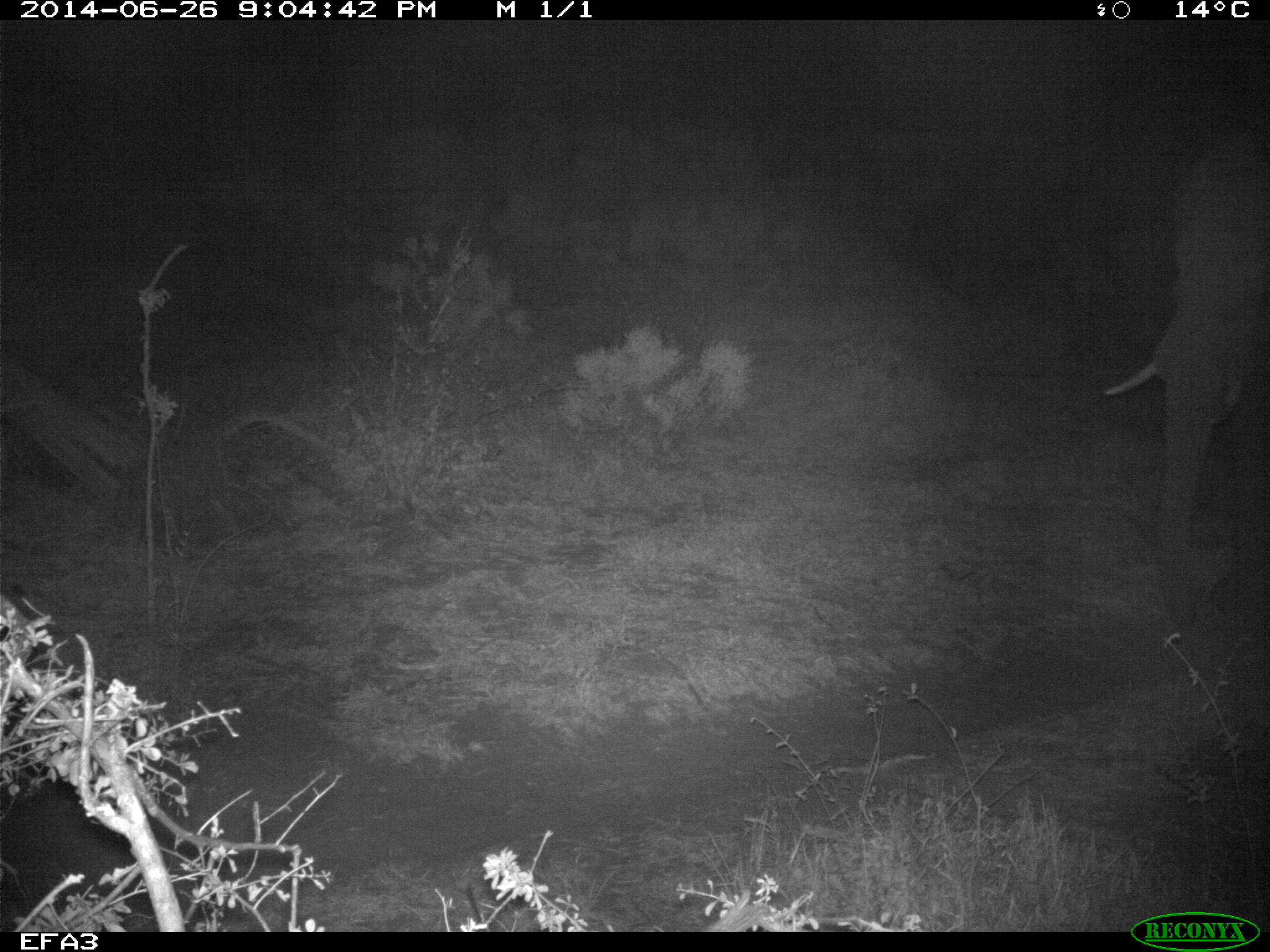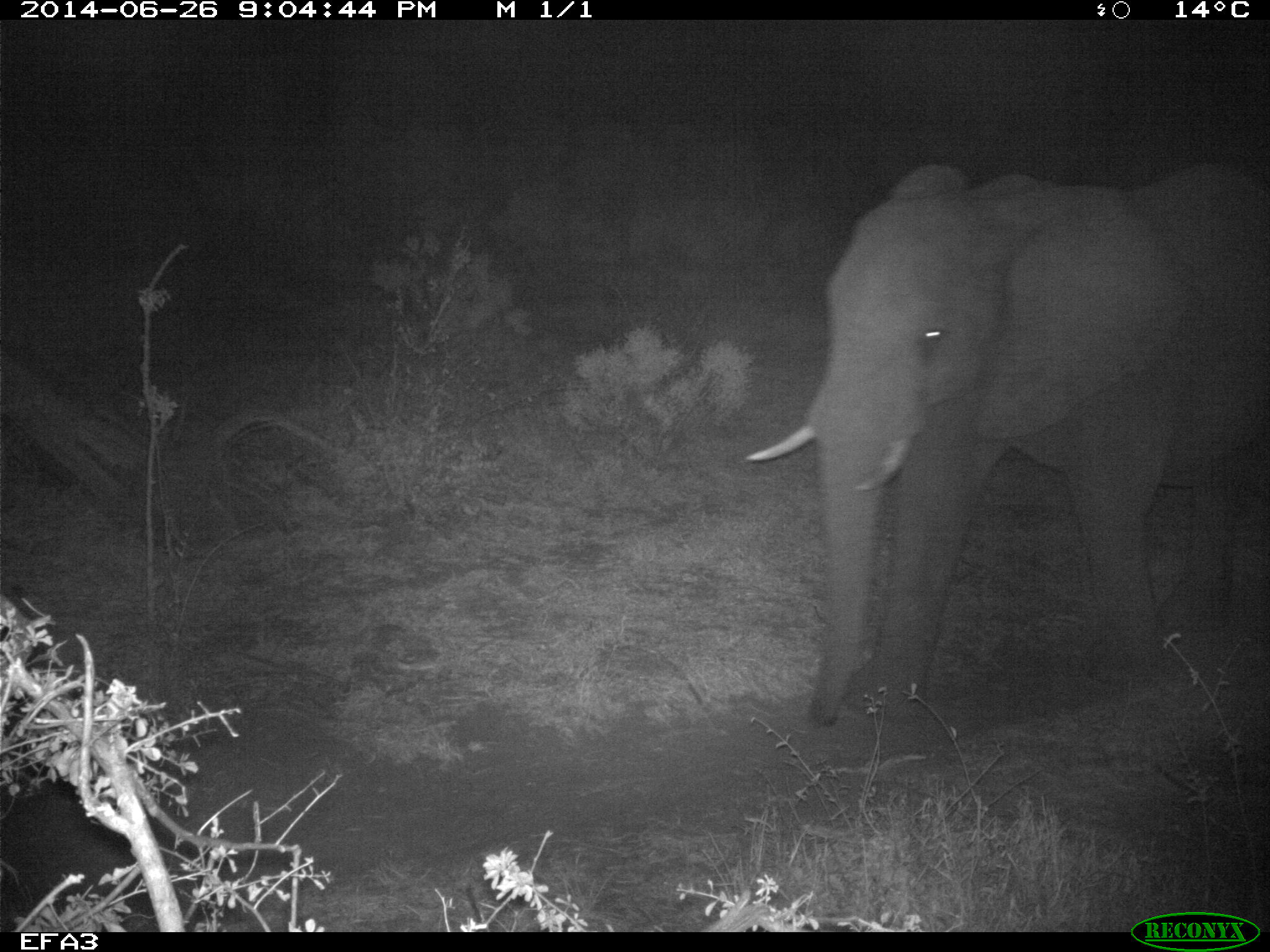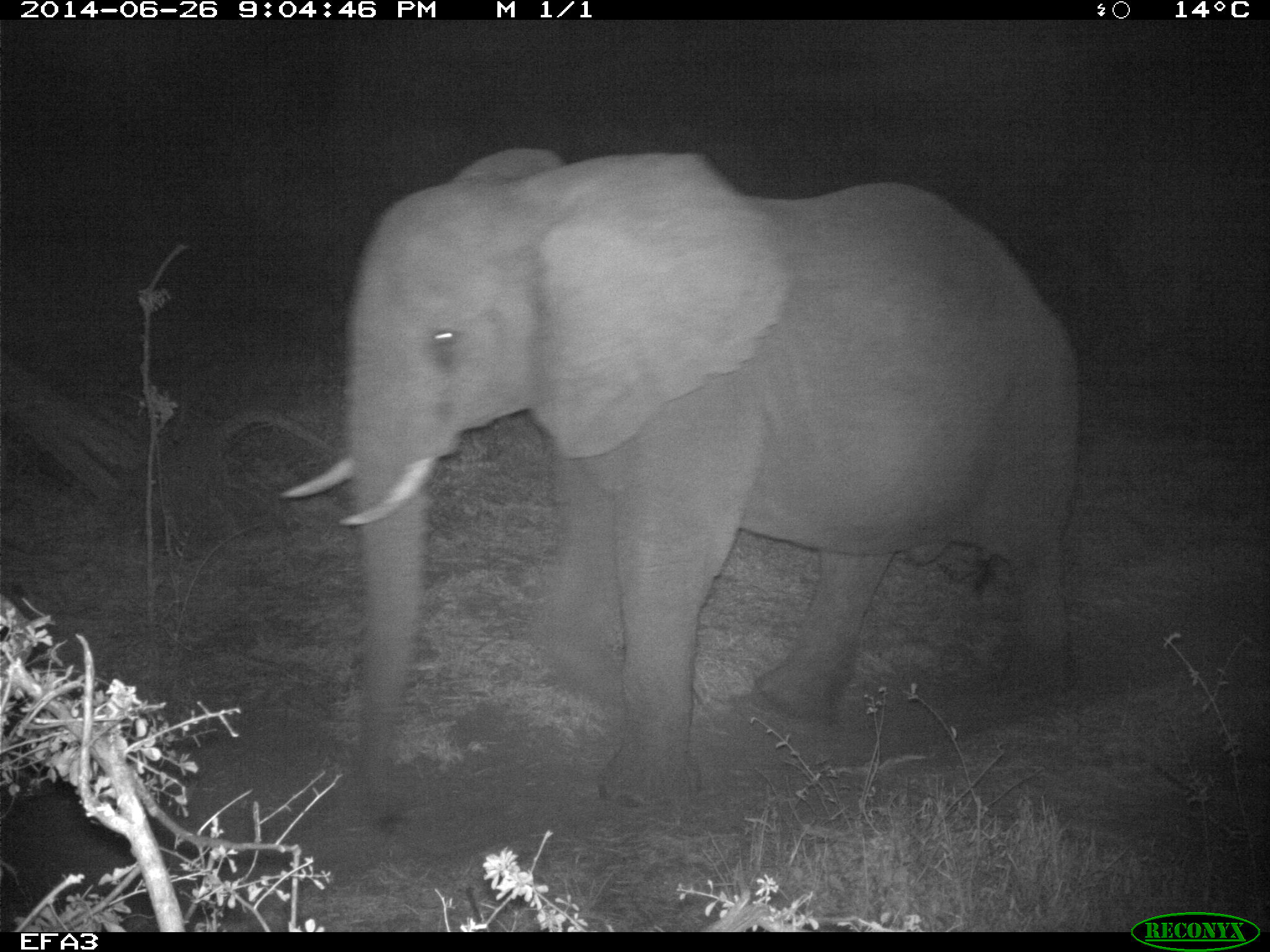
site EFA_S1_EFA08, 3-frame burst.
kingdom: Animalia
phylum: Chordata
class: Mammalia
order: Proboscidea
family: Elephantidae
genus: Loxodonta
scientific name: Loxodonta africana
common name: african bush elephant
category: elephant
Elephant (african bush elephant) (Loxodonta africana), count 1. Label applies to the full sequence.